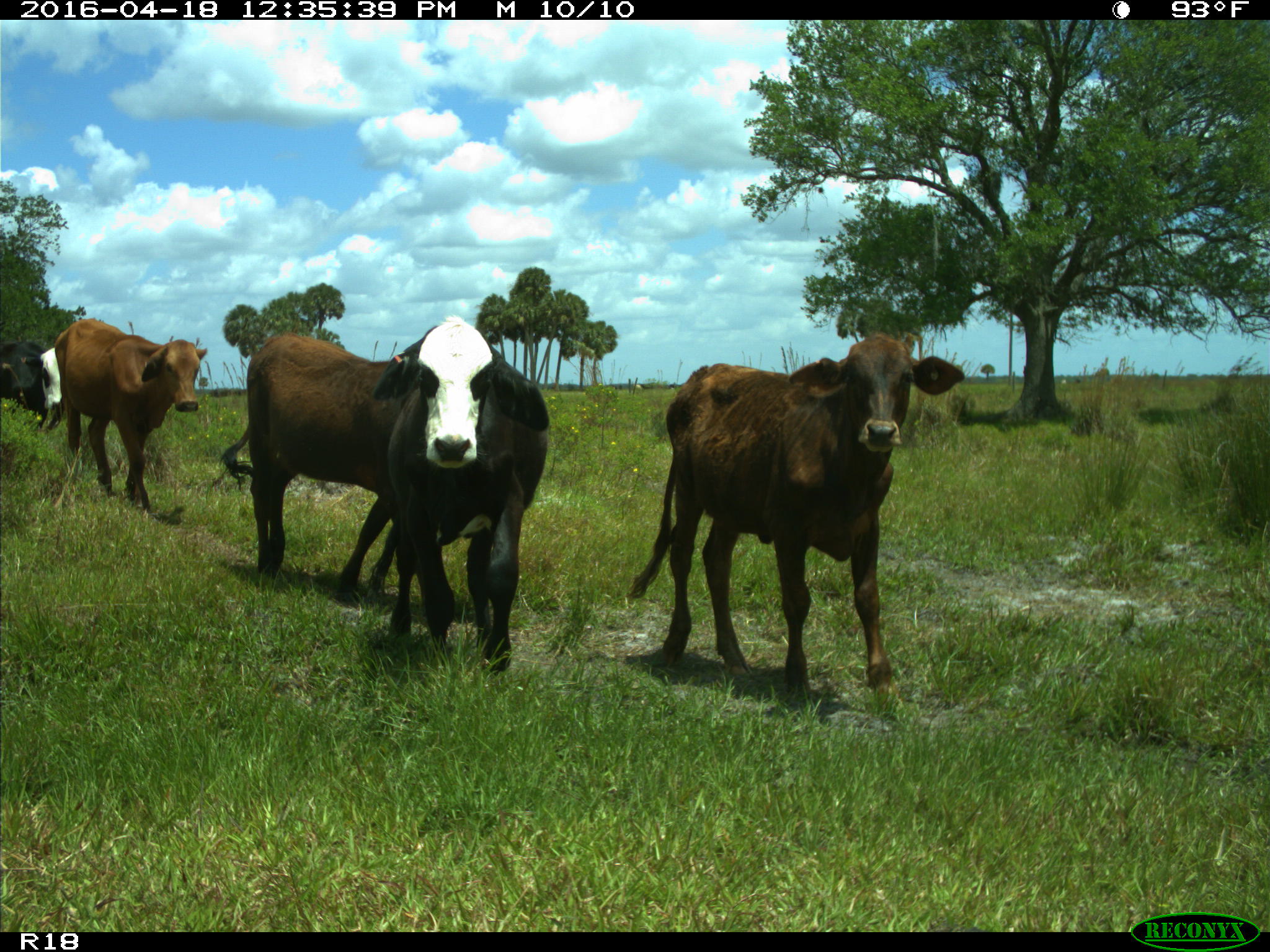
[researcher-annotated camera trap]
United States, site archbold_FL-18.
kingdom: Animalia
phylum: Chordata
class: Mammalia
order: Artiodactyla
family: Bovidae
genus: Bos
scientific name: Bos taurus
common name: domestic cow